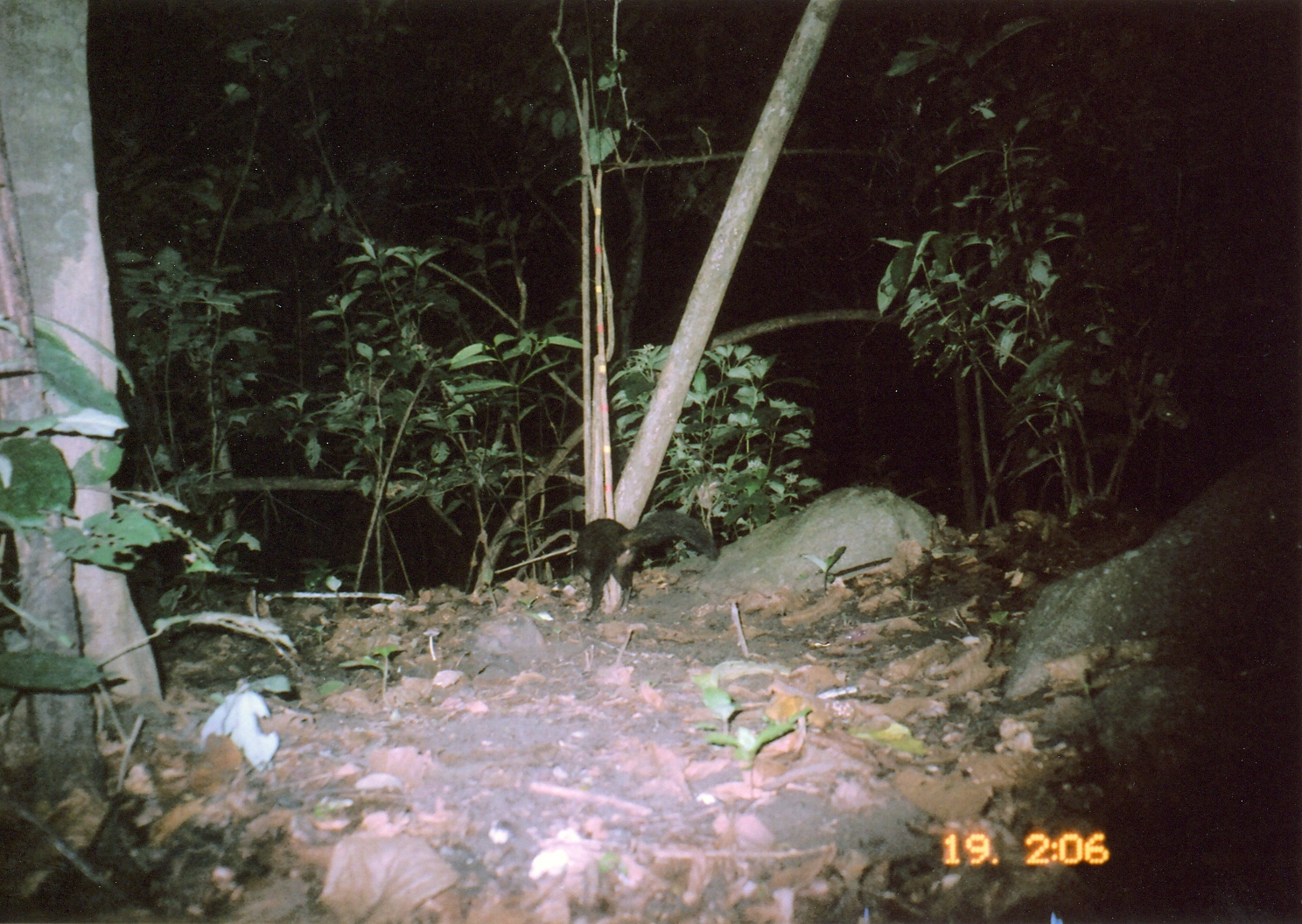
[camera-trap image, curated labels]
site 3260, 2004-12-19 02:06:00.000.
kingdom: Animalia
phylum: Chordata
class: Mammalia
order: Carnivora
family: Herpestidae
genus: Bdeogale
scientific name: Bdeogale crassicauda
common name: bushy-tailed mongoose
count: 1